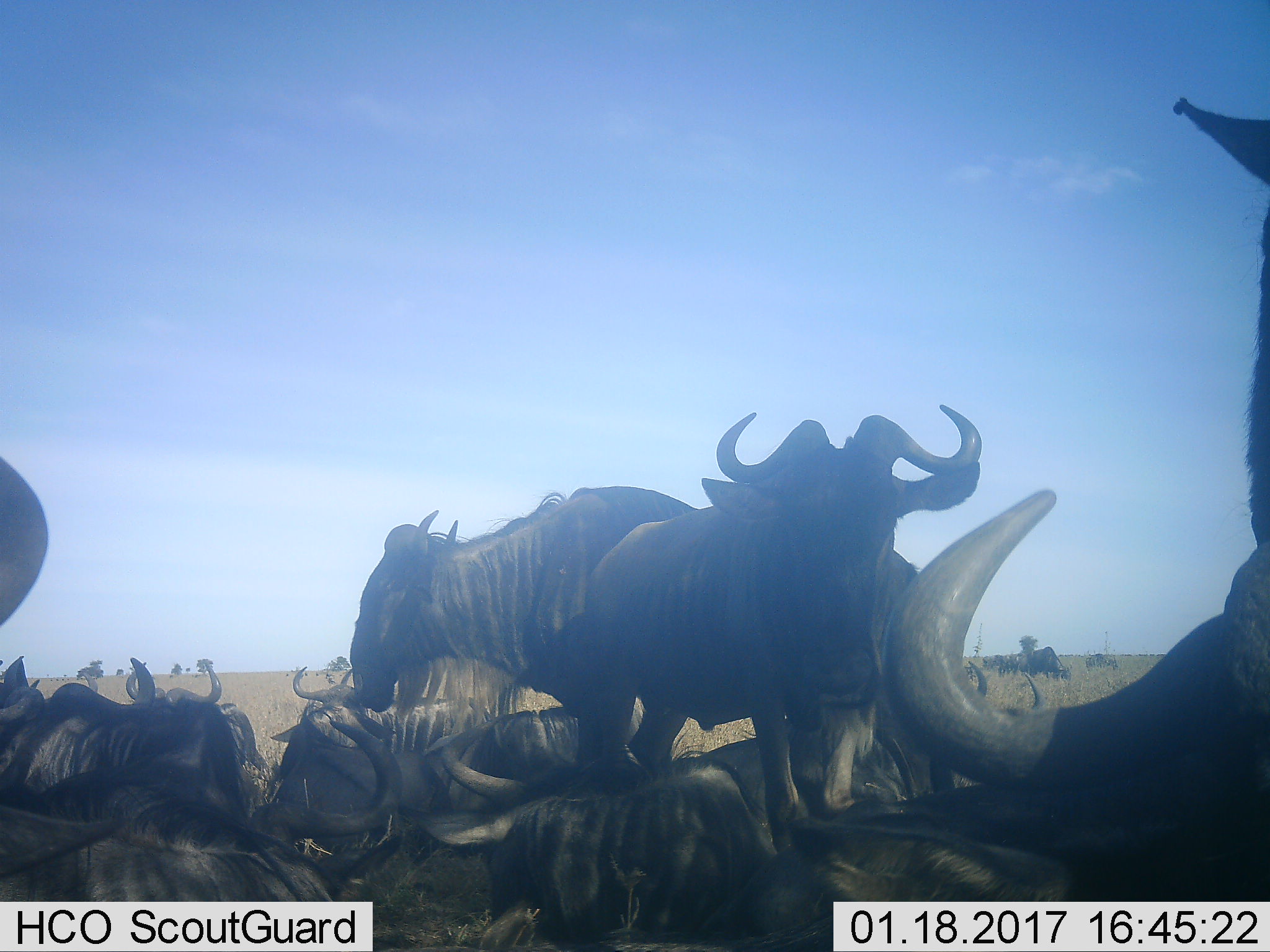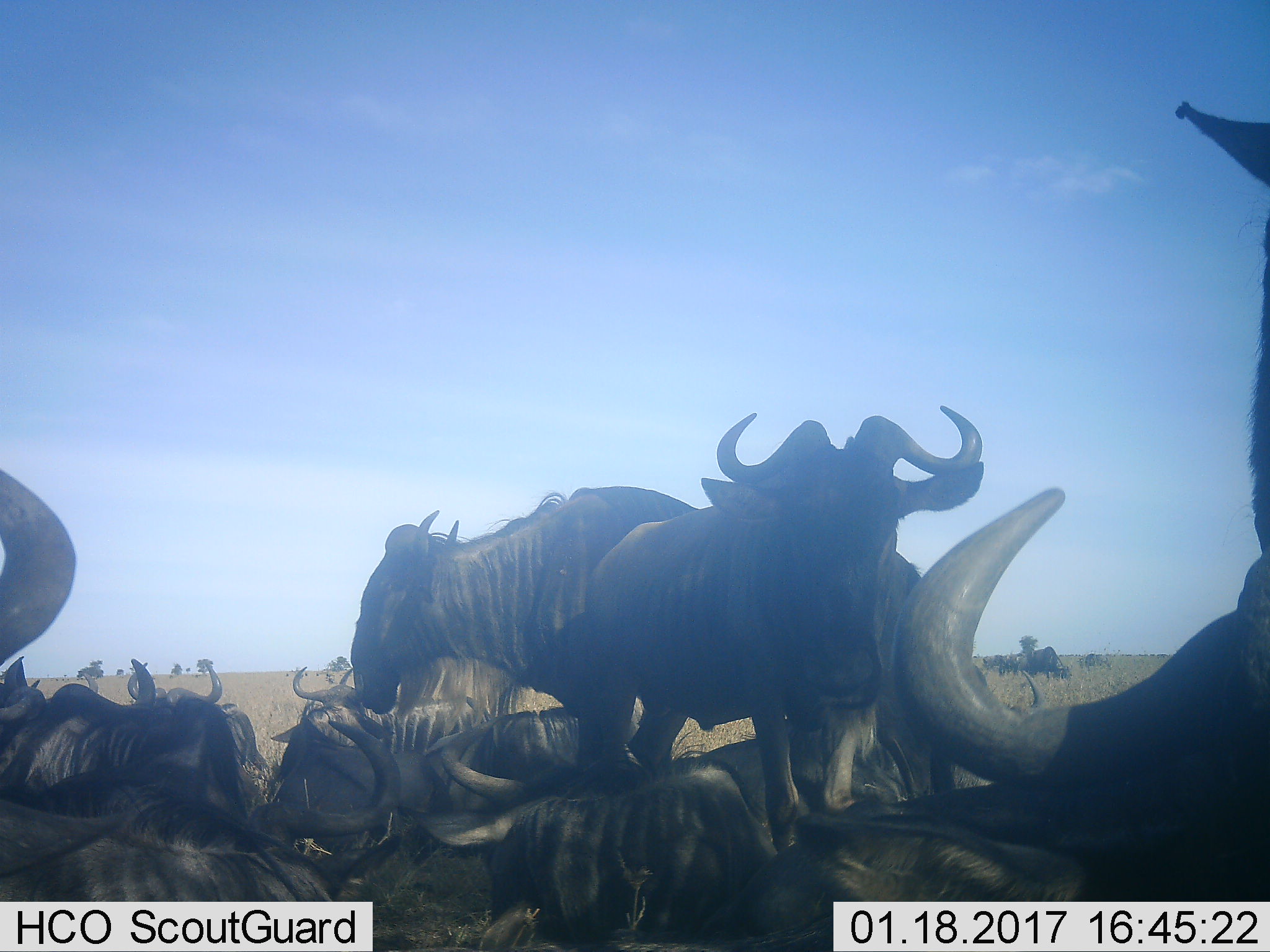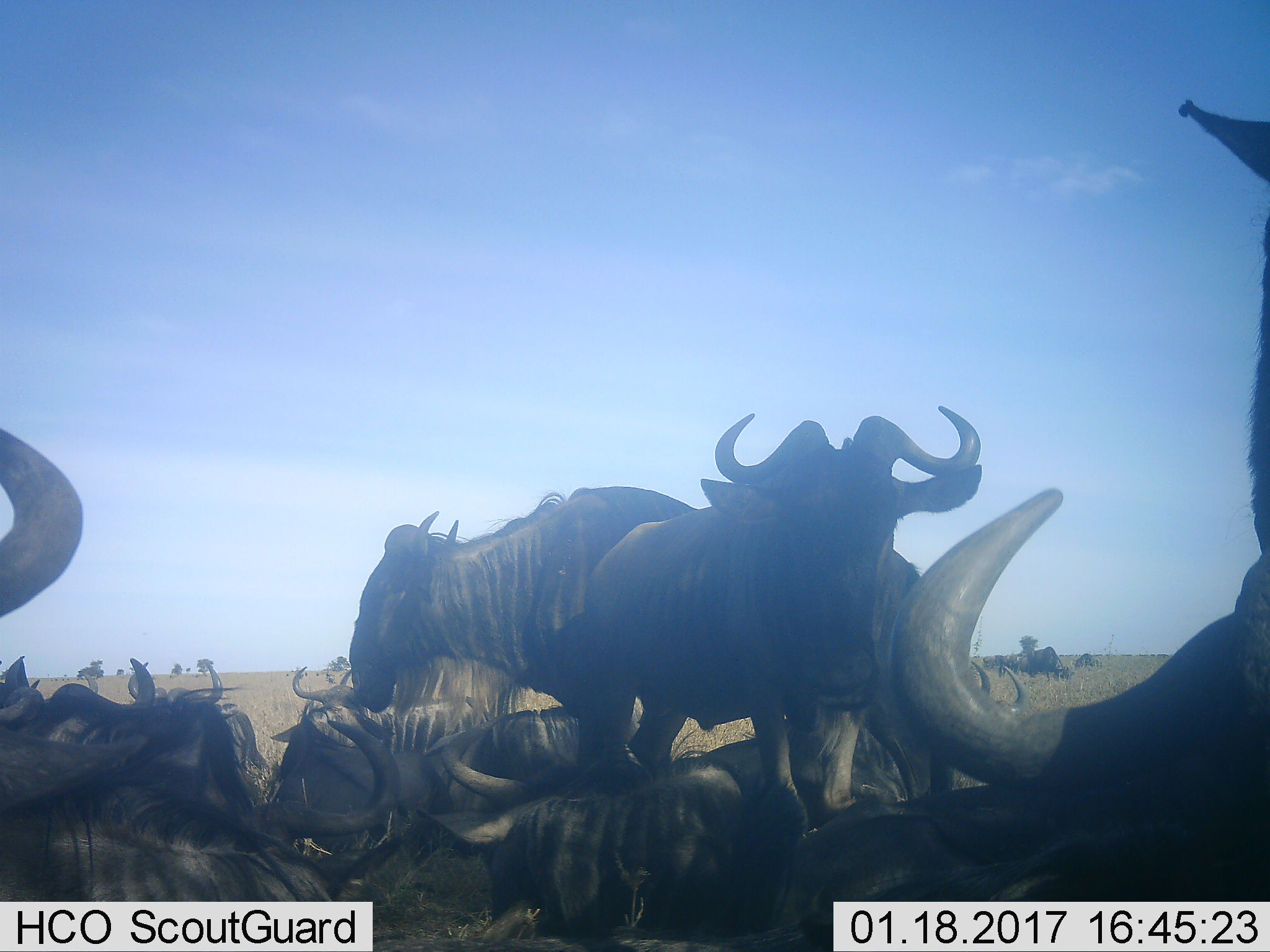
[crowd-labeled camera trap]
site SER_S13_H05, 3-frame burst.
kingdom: Animalia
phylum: Chordata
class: Mammalia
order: Artiodactyla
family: Bovidae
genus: Connochaetes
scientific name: Connochaetes taurinus taurinus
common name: blue wildebeest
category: wildebeestblue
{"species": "wildebeestblue (blue wildebeest) (Connochaetes taurinus taurinus)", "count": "11-50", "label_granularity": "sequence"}